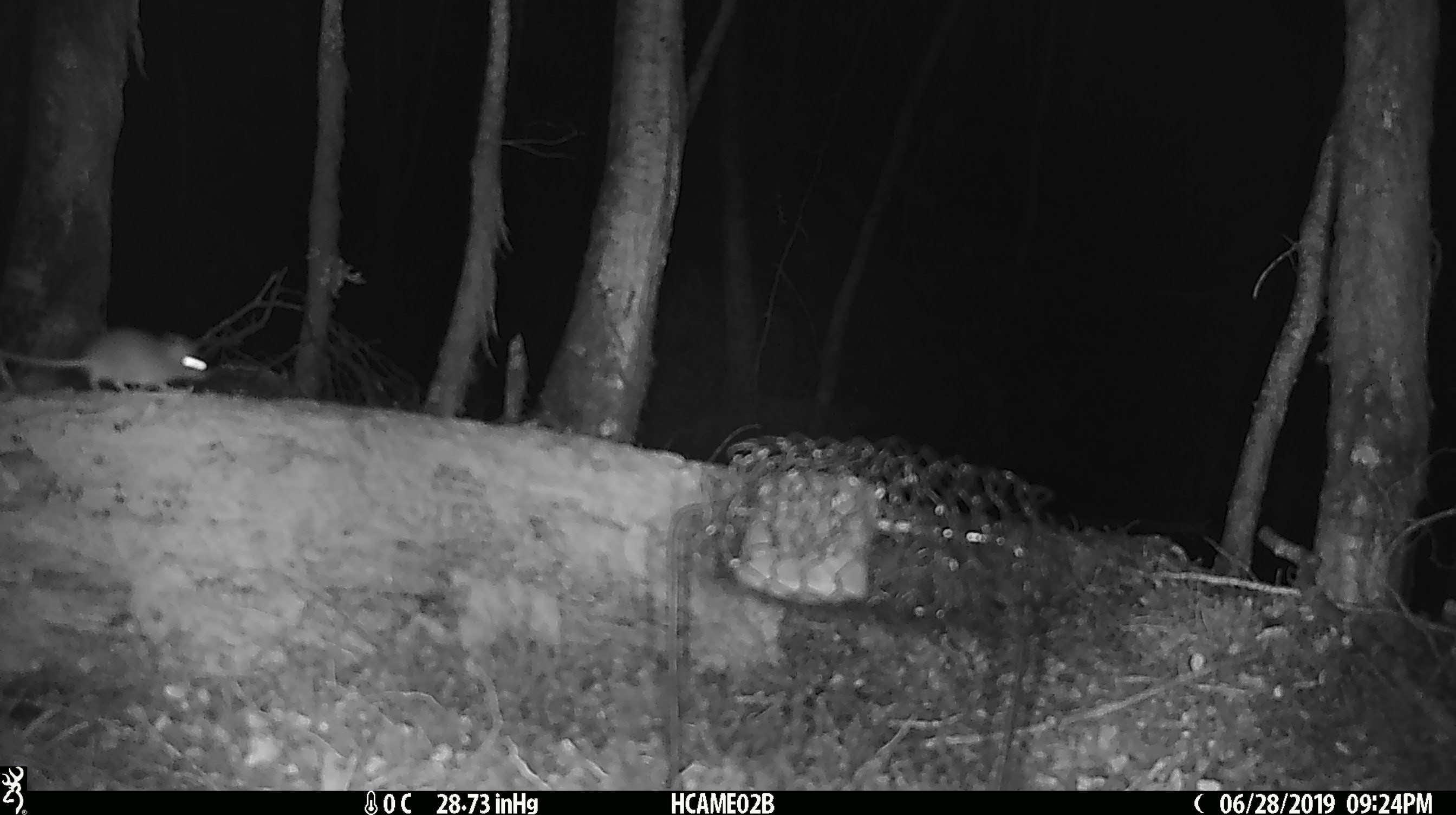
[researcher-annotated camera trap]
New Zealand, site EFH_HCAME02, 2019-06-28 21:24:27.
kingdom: Animalia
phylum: Chordata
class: Mammalia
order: Rodentia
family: Muridae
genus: Mus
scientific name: Mus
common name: mouse